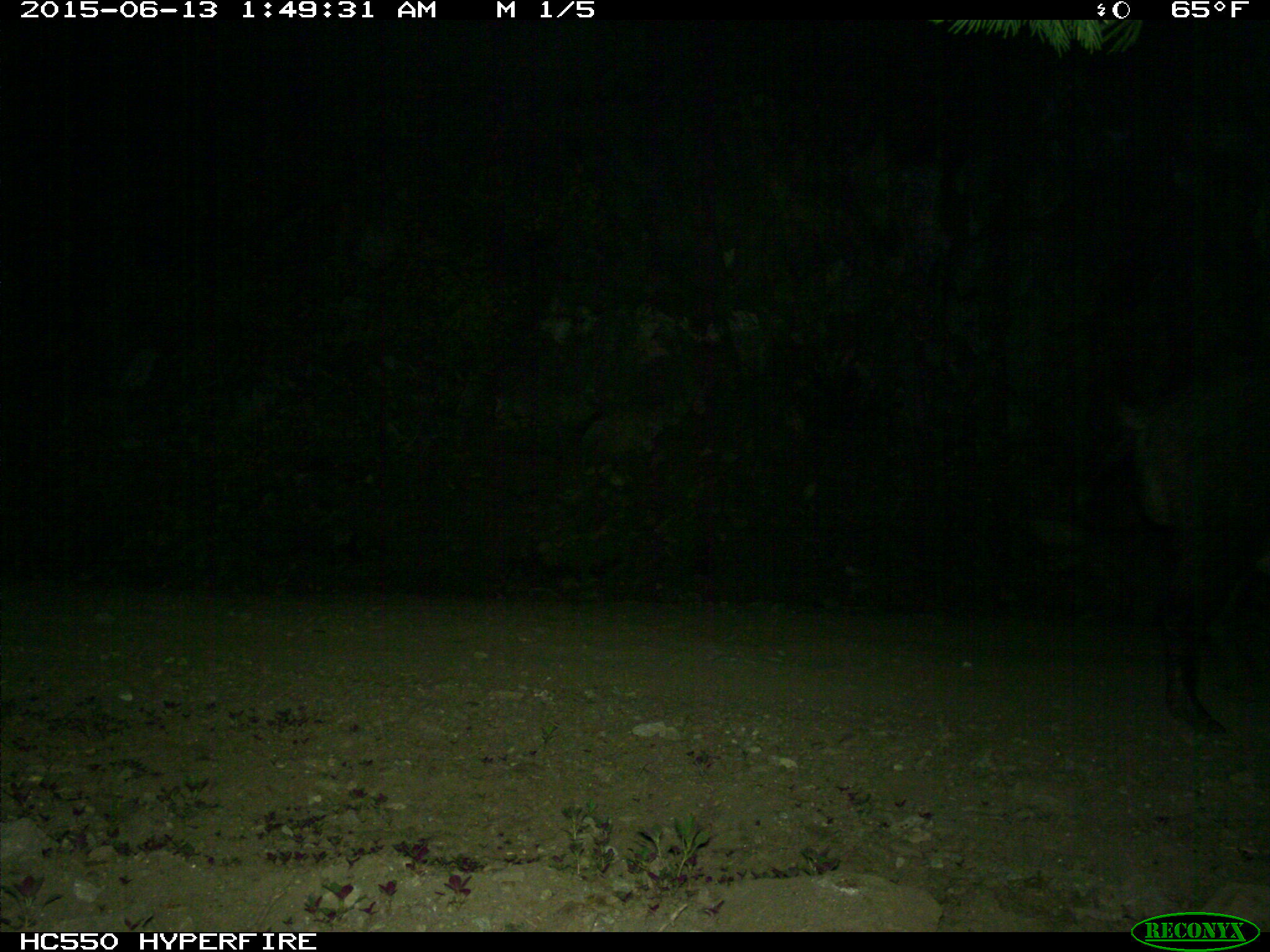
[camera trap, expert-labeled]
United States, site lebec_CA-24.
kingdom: Animalia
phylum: Chordata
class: Mammalia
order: Artiodactyla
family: Suidae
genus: Sus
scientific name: Sus scrofa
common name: wild boar